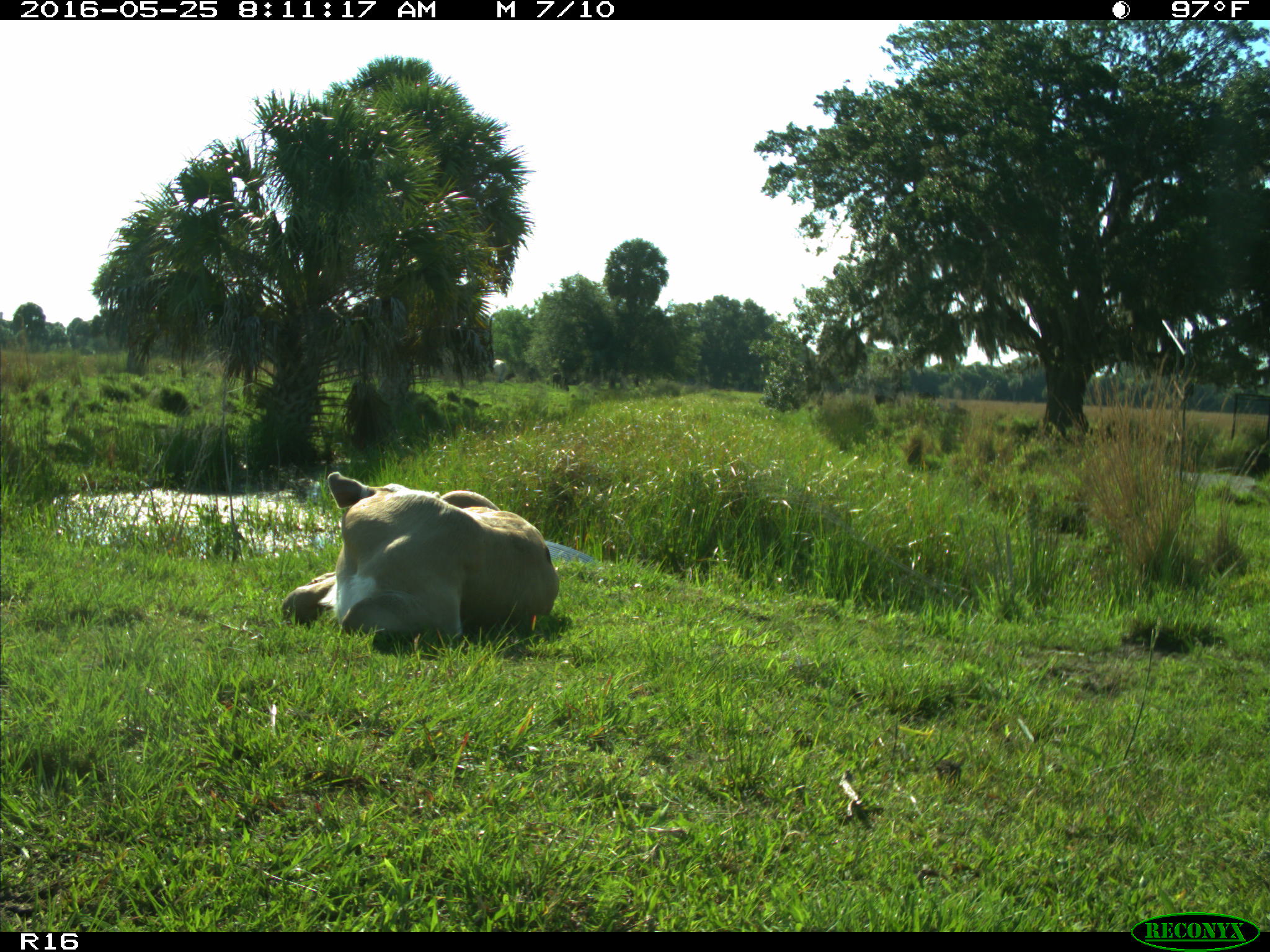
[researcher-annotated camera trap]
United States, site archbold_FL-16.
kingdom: Animalia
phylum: Chordata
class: Mammalia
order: Artiodactyla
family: Bovidae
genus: Bos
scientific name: Bos taurus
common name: domestic cow